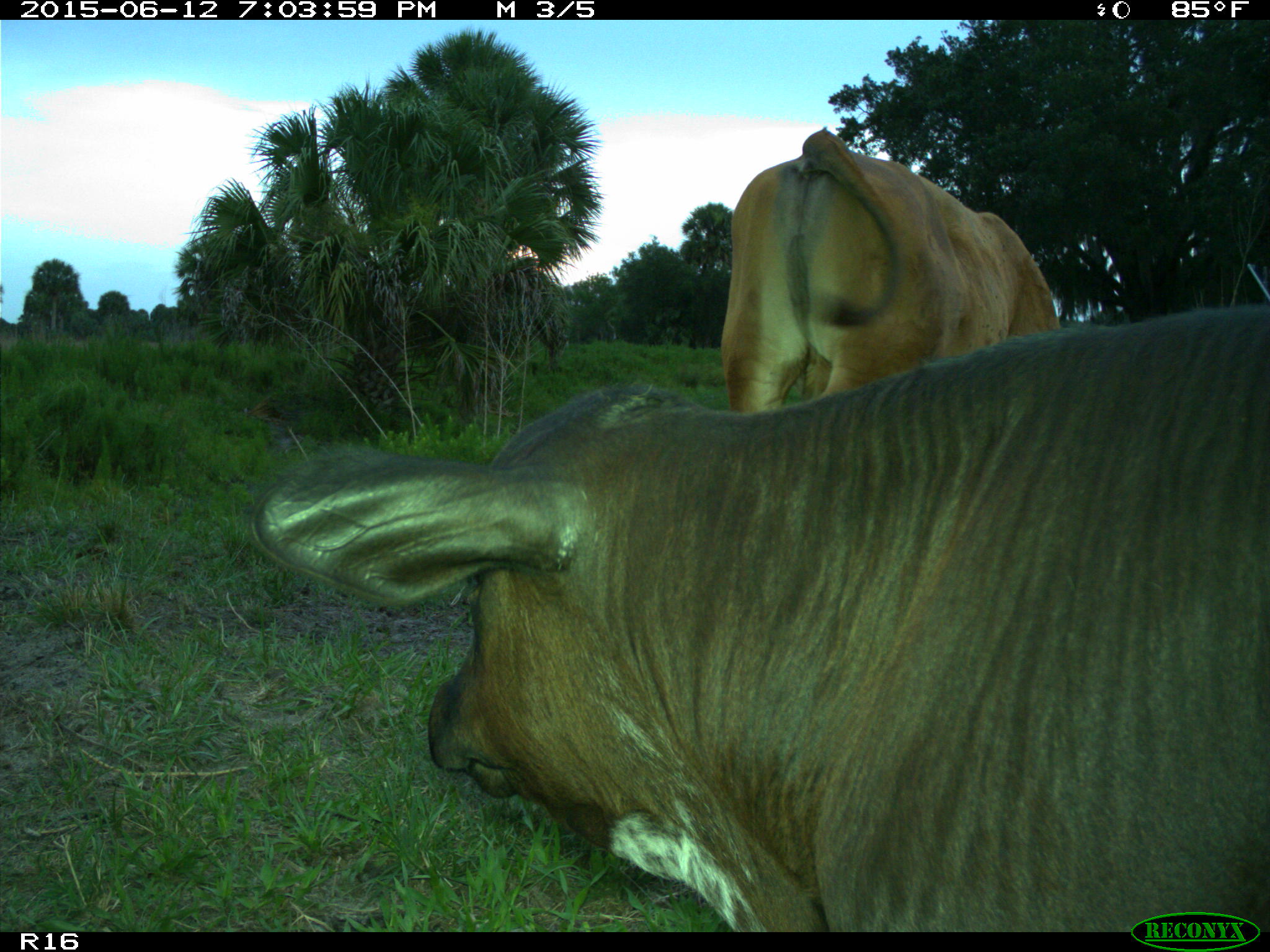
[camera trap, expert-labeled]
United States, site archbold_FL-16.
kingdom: Animalia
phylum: Chordata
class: Mammalia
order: Artiodactyla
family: Bovidae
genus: Bos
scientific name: Bos taurus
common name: domestic cow